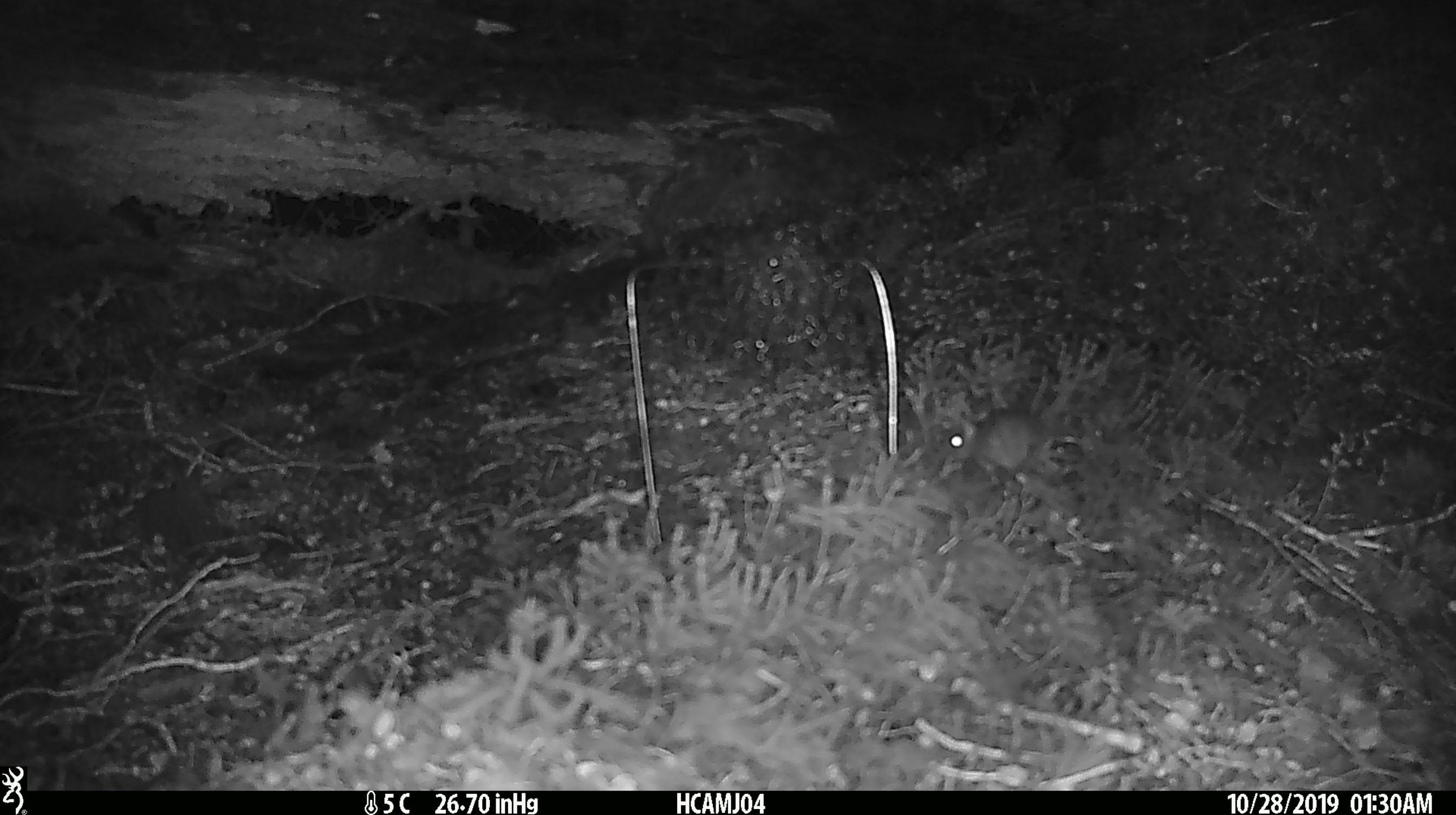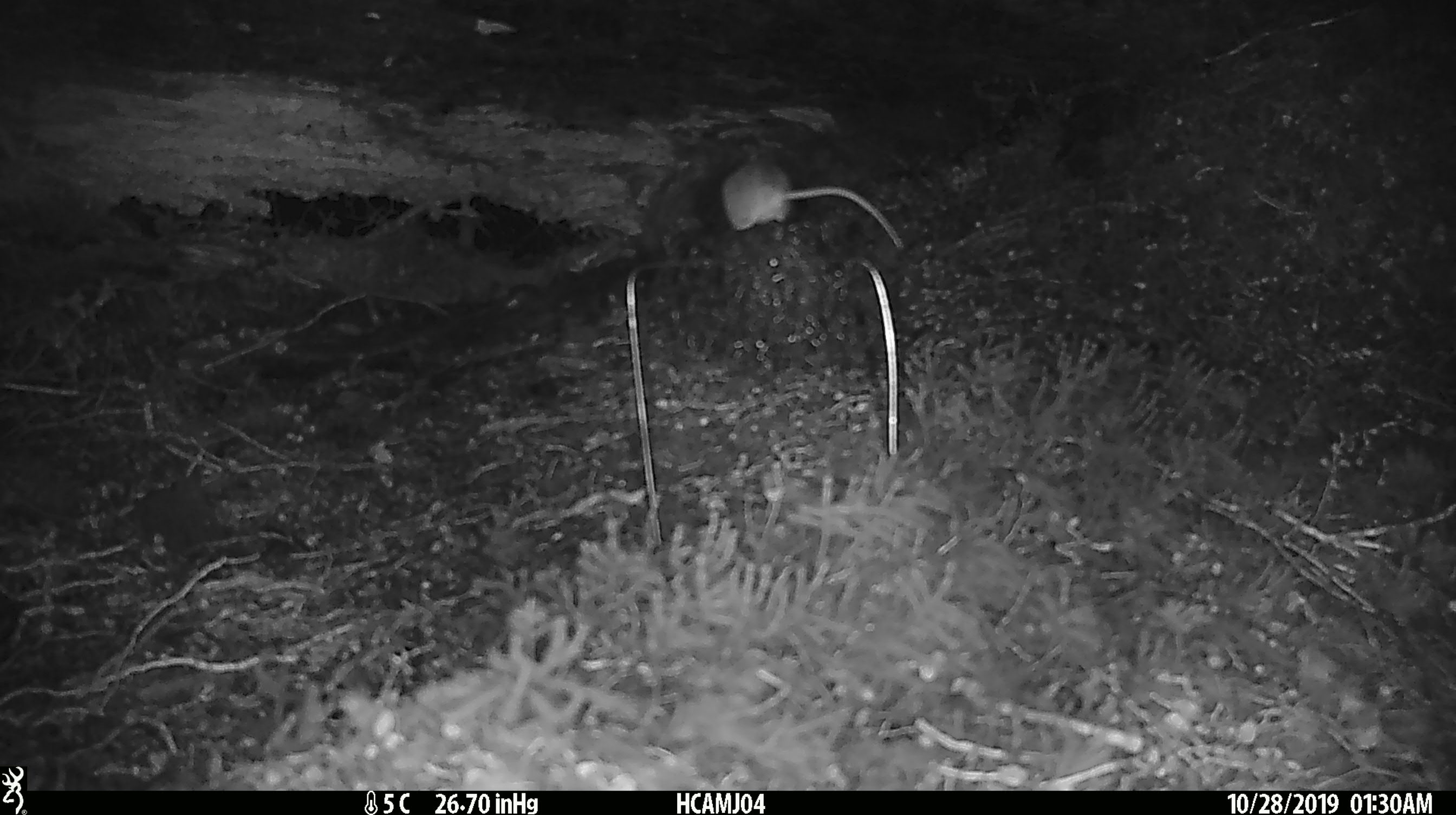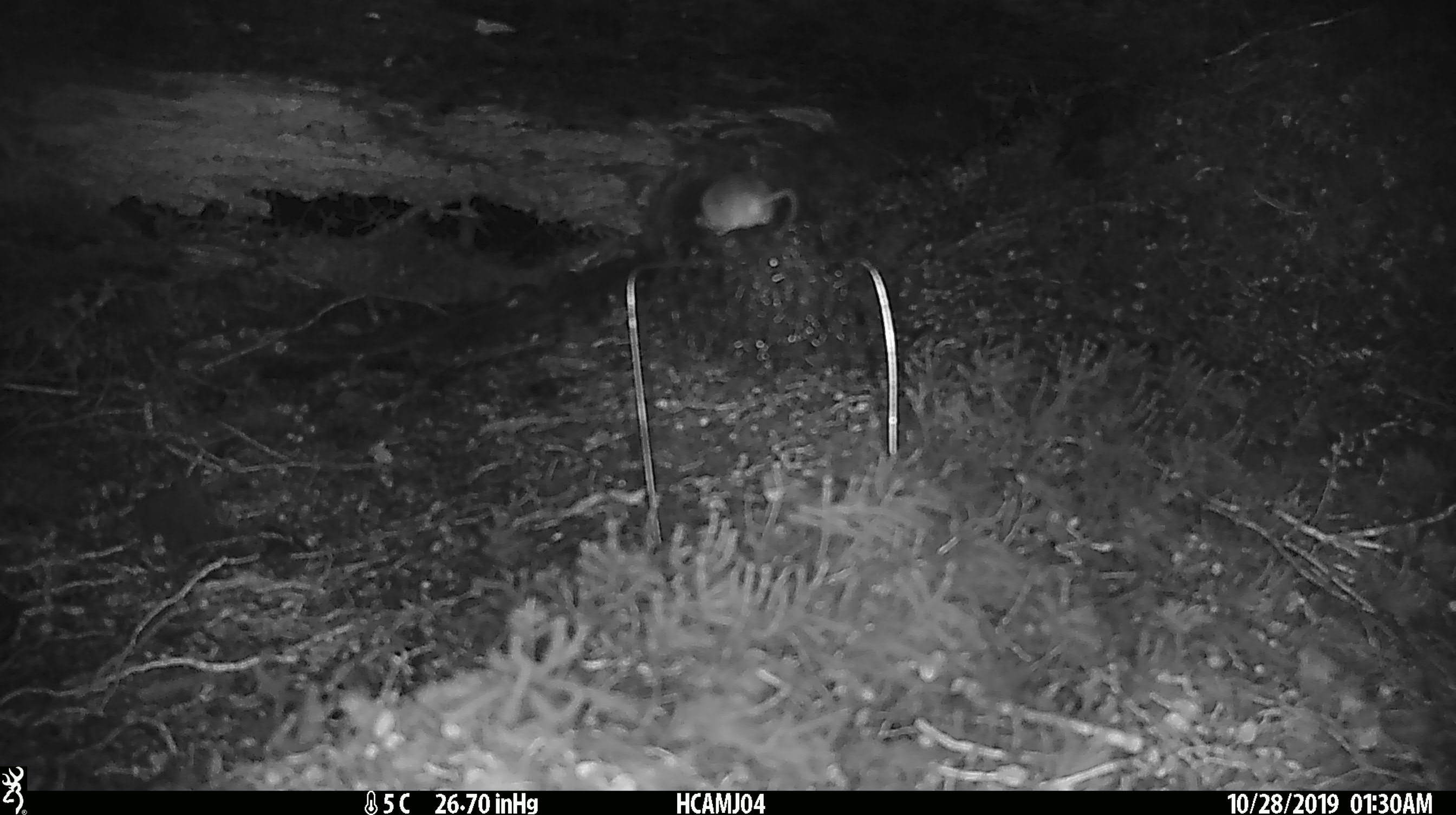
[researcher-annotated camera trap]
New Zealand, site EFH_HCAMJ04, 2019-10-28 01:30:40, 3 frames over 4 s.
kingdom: Animalia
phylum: Chordata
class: Mammalia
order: Rodentia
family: Muridae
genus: Mus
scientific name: Mus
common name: mouse